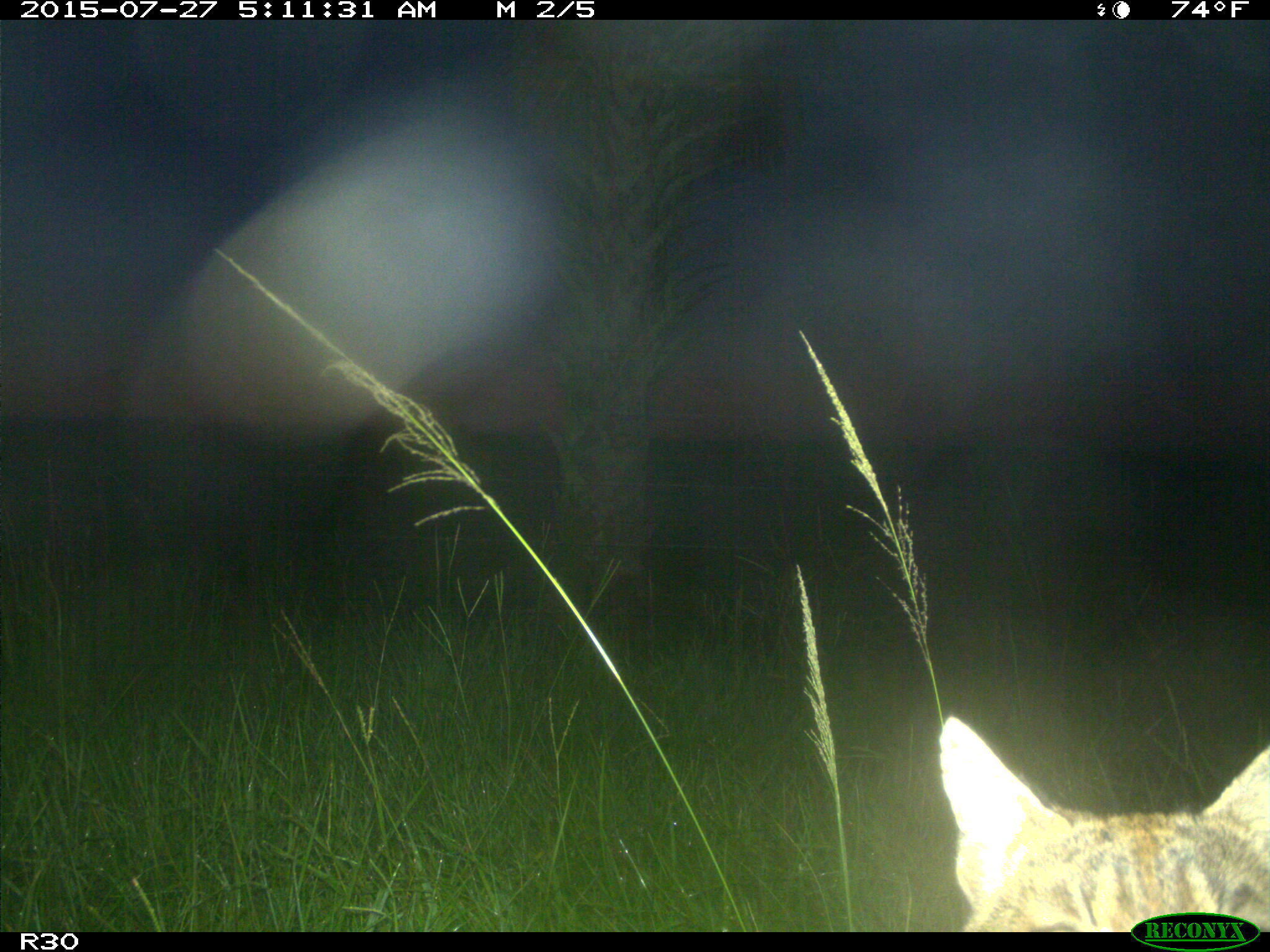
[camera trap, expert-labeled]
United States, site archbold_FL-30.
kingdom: Animalia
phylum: Chordata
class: Mammalia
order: Carnivora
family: Felidae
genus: Lynx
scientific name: Lynx rufus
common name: bobcat